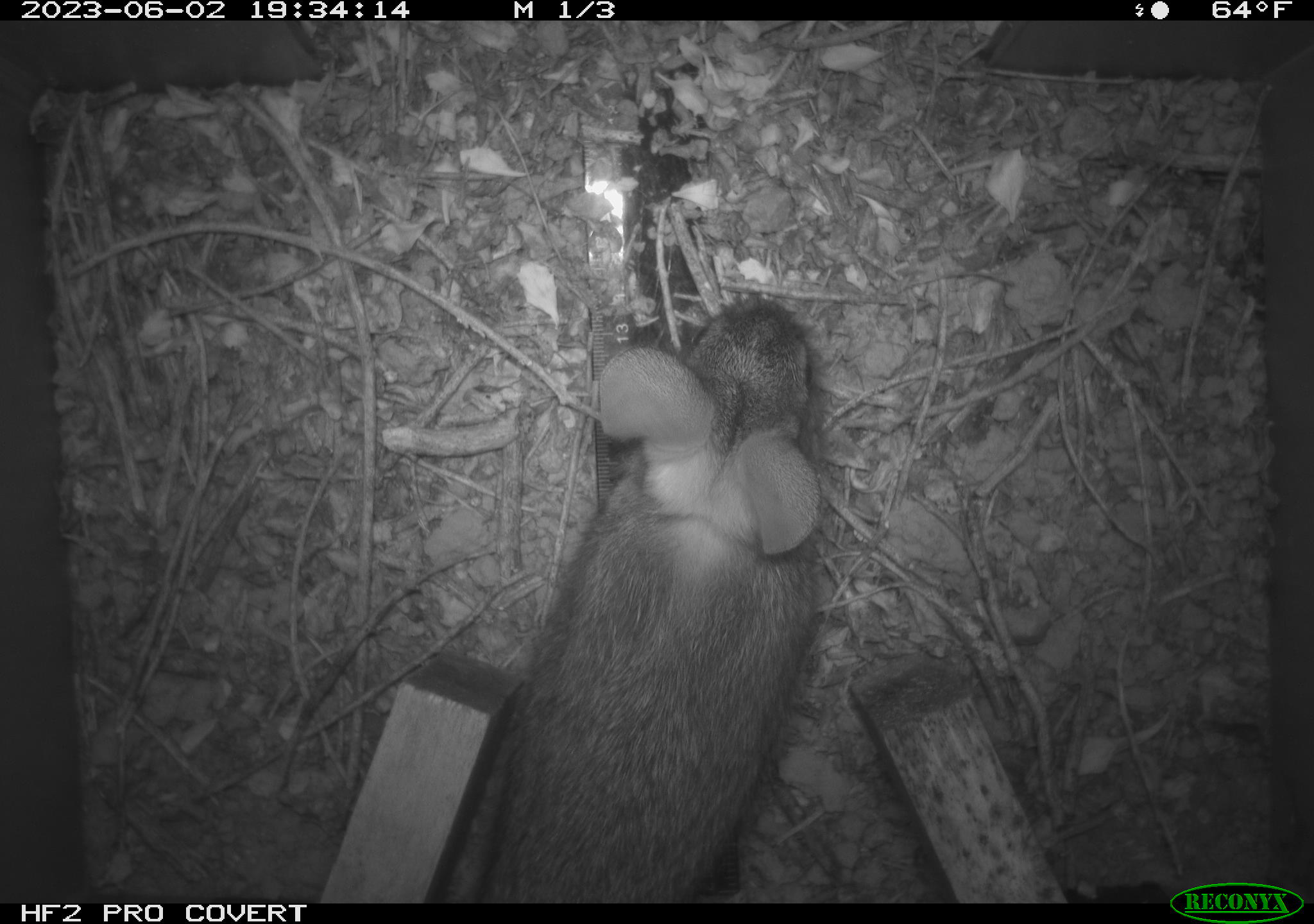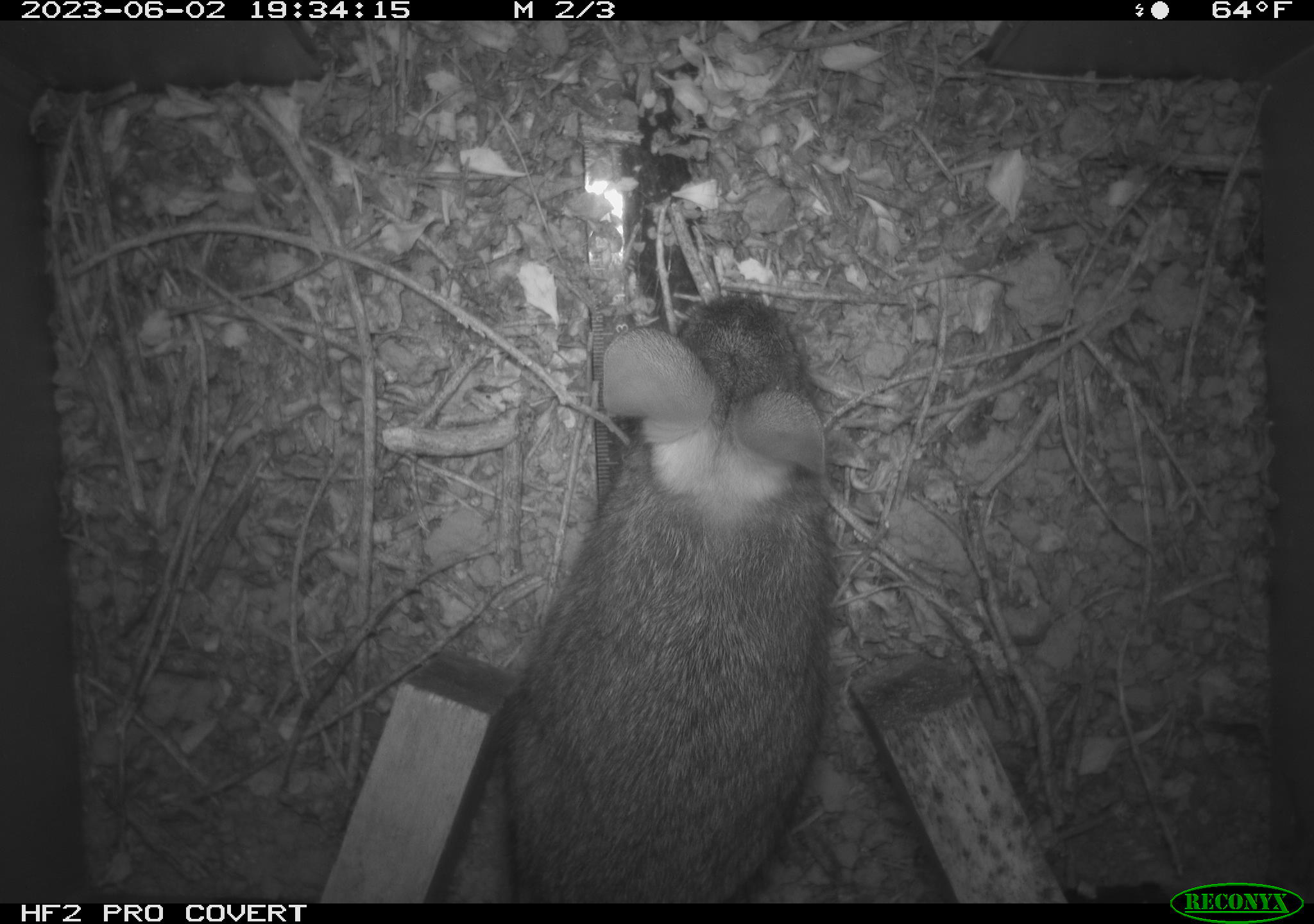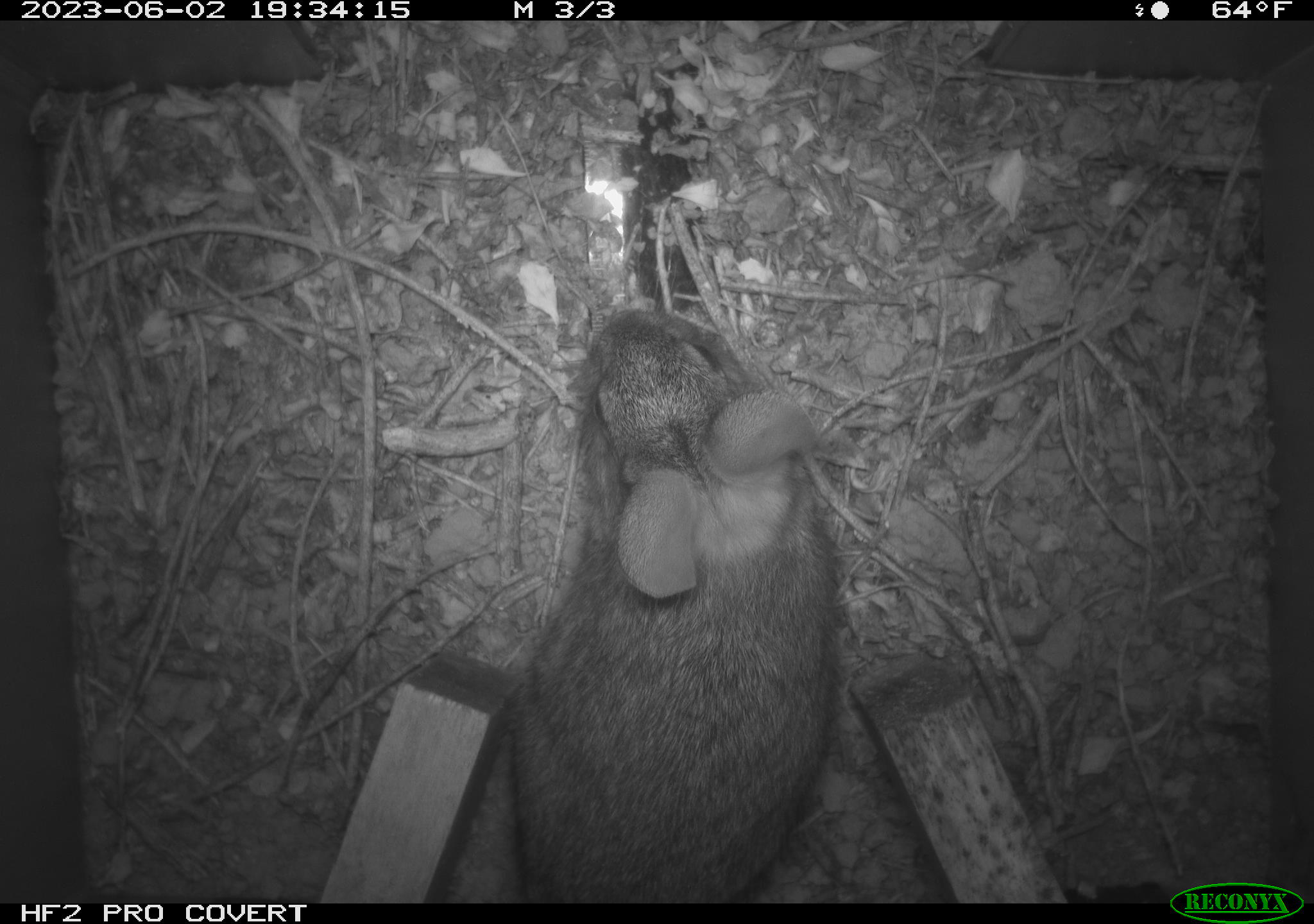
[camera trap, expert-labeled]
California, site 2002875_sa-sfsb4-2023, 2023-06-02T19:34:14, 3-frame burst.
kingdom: Animalia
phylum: Chordata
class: Mammalia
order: Lagomorpha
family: Leporidae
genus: Sylvilagus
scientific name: Sylvilagus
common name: cottontail rabbits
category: sylvilagus species